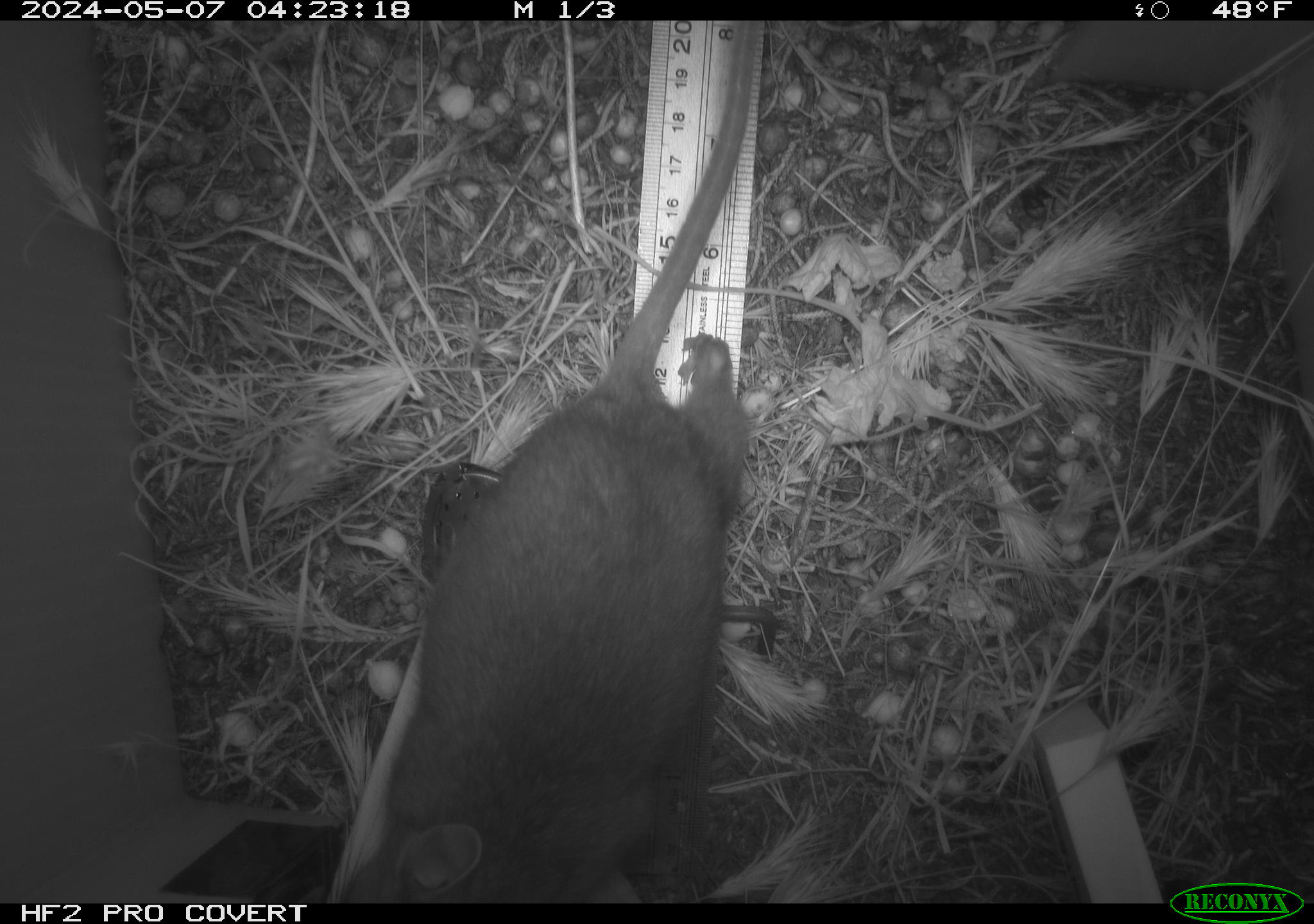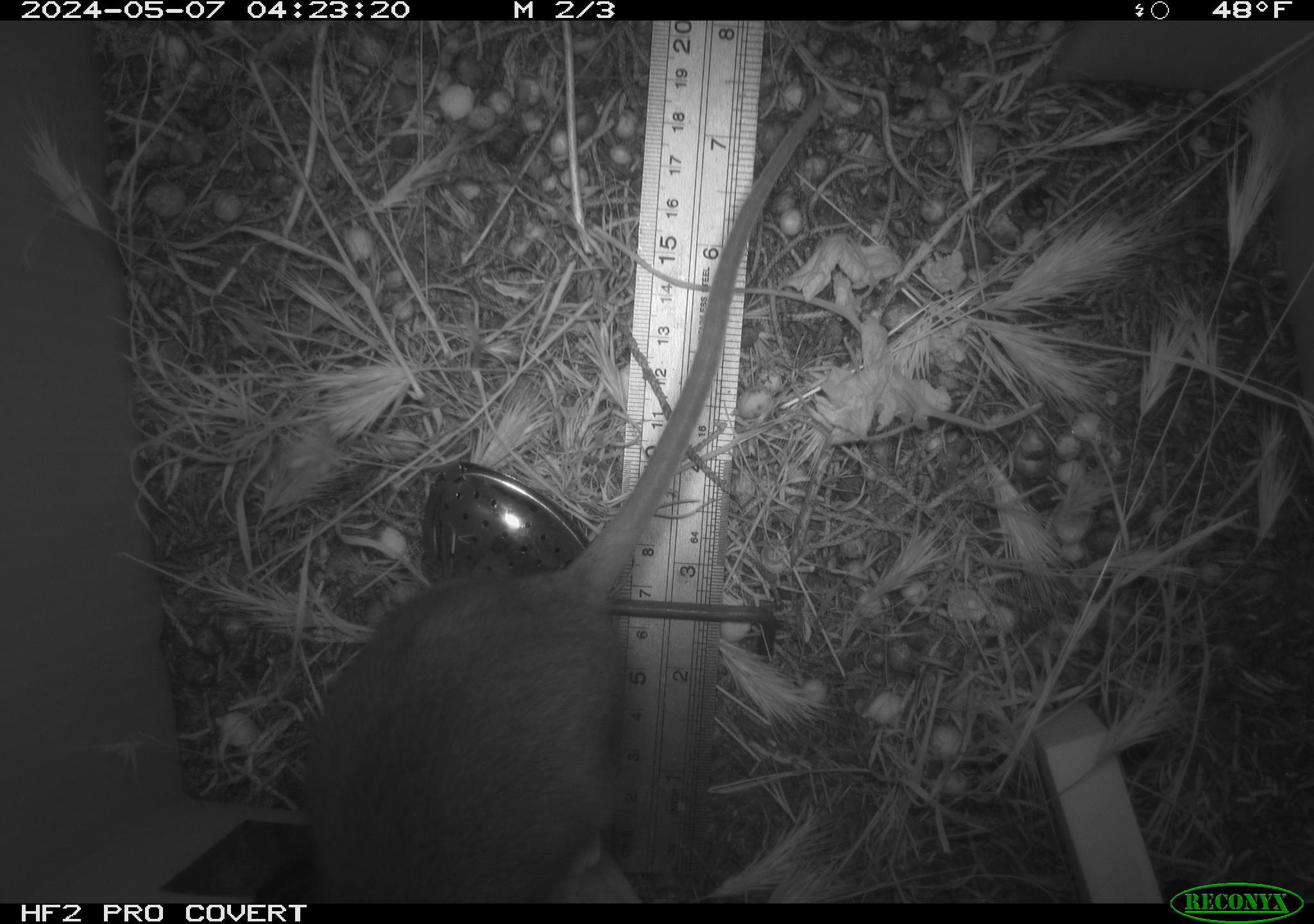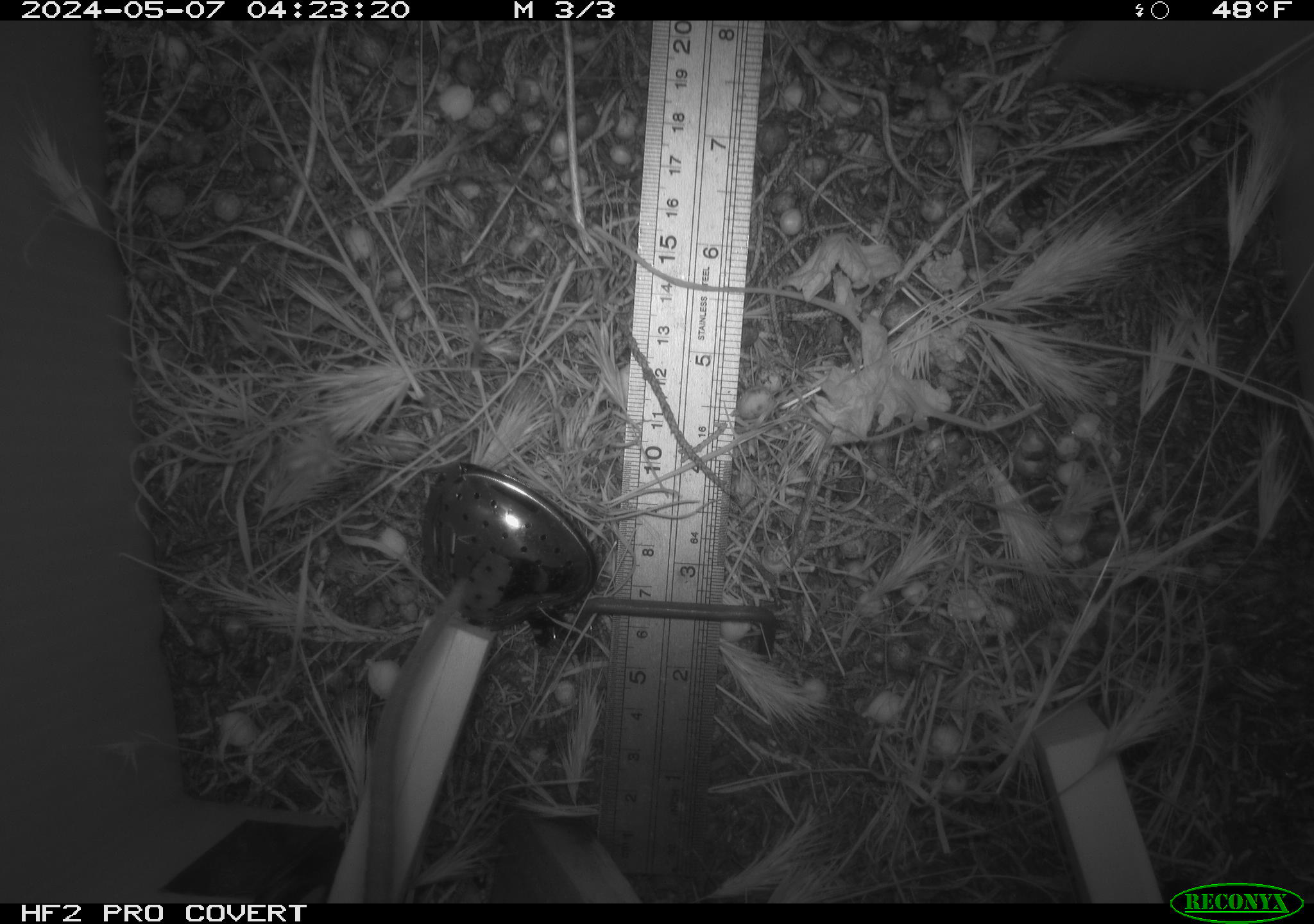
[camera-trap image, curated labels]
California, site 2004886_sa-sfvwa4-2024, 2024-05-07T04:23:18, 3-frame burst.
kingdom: Animalia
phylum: Chordata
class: Mammalia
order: Rodentia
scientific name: Rodentia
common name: mouse species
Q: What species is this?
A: Mouse species (Rodentia).